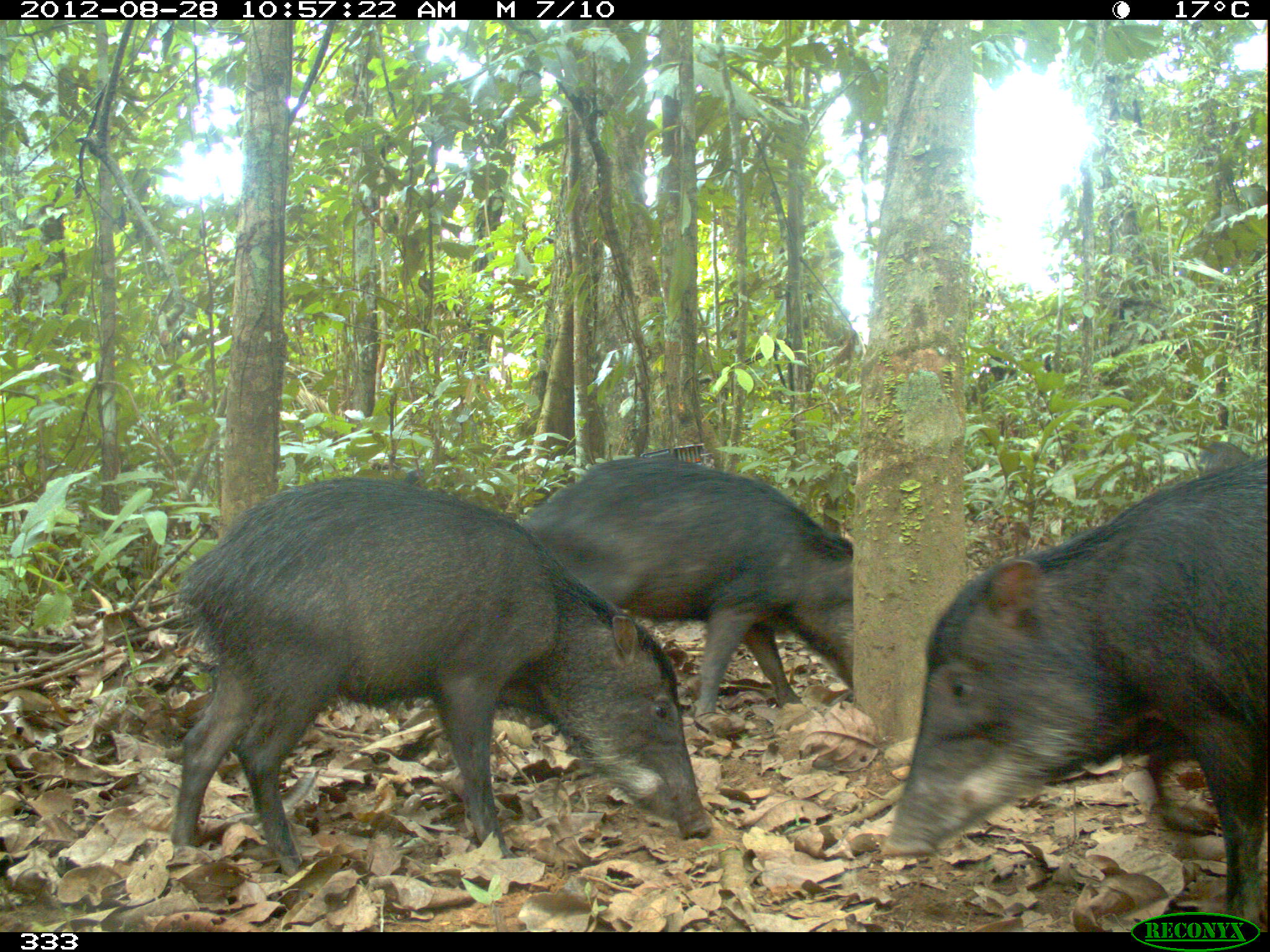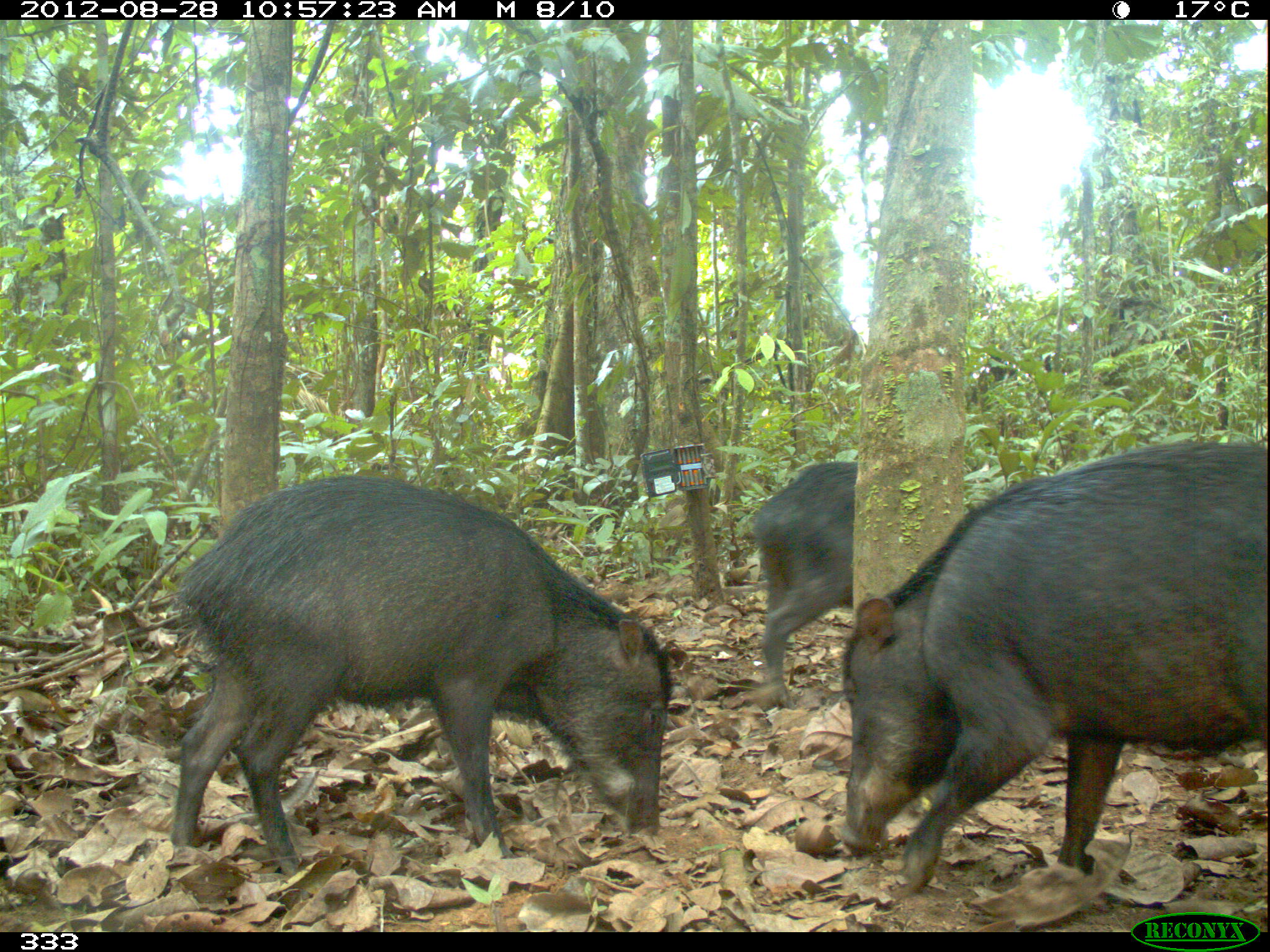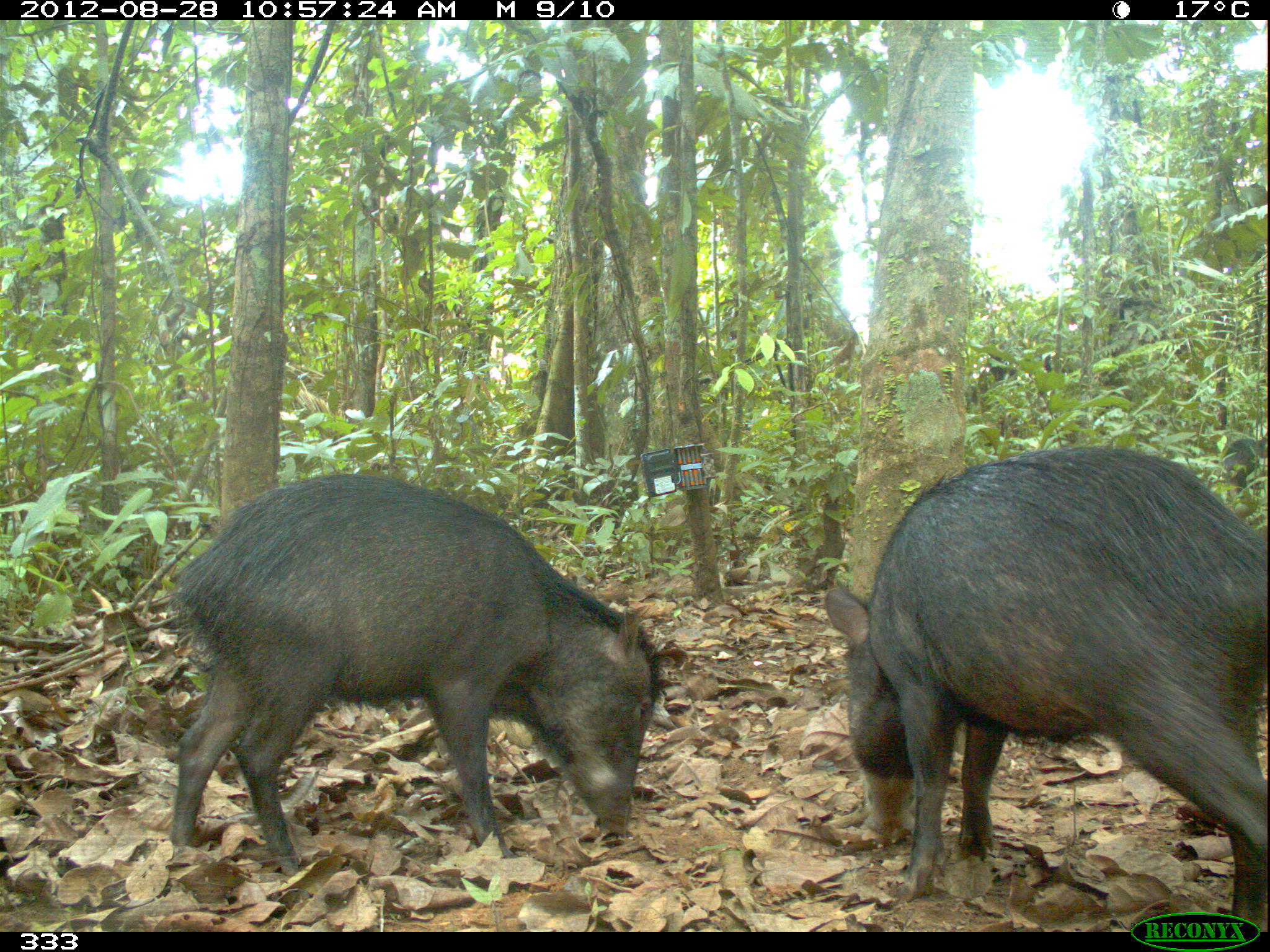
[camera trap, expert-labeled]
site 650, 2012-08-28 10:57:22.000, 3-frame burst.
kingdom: Animalia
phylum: Chordata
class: Mammalia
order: Artiodactyla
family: Tayassuidae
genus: Tayassu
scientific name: Tayassu pecari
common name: white-lipped peccary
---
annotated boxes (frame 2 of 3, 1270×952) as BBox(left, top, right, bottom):
tayassu pecari: BBox(168, 468, 672, 877); BBox(833, 432, 1270, 895); BBox(745, 457, 855, 706)